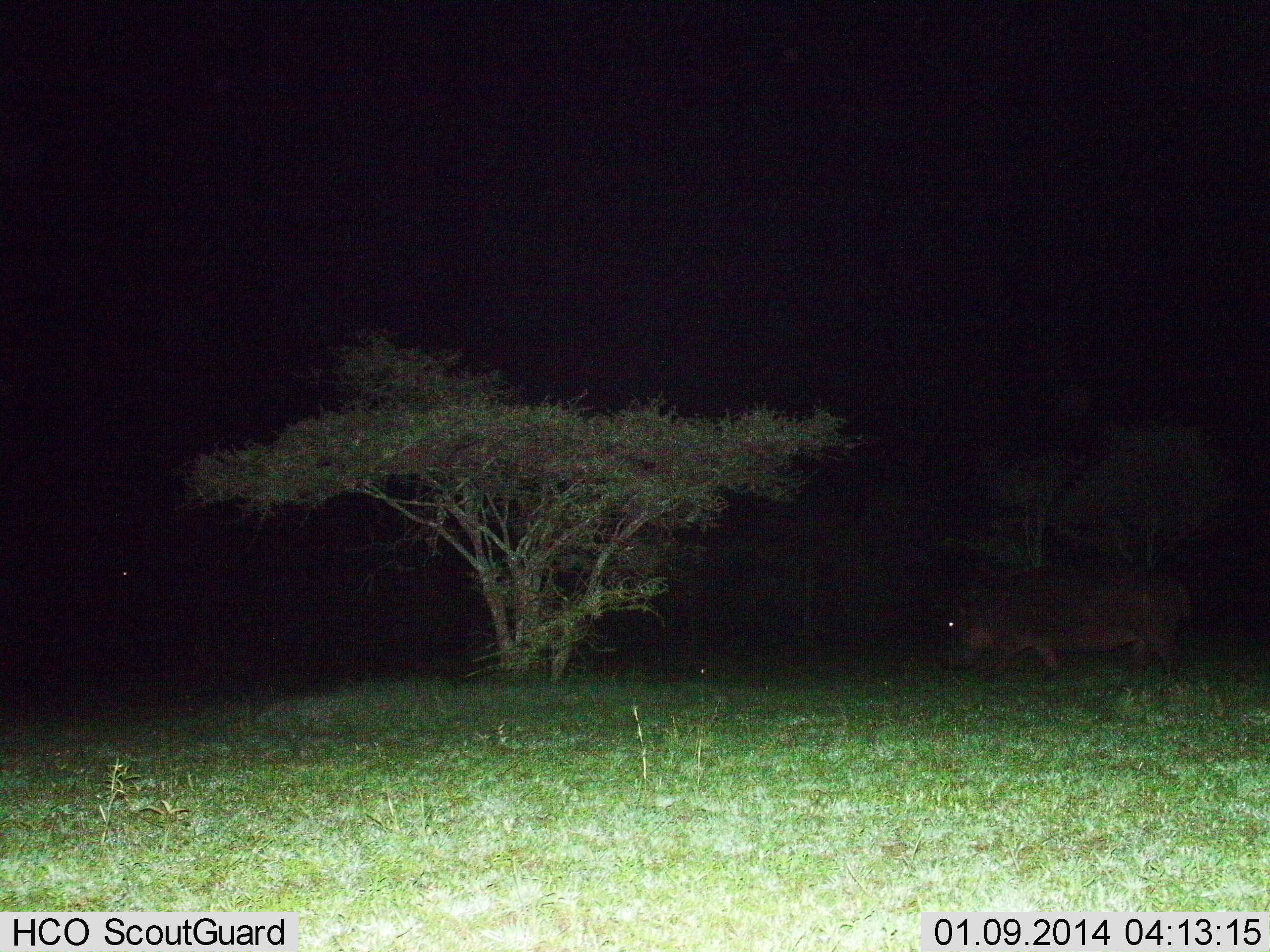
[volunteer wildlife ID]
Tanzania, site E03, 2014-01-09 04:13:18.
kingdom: Animalia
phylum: Chordata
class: Mammalia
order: Artiodactyla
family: Hippopotamidae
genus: Hippopotamus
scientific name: Hippopotamus amphibius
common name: hippopotamus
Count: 1.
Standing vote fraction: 10%.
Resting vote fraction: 0%.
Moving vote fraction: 90%.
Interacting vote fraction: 0%.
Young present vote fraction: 0%.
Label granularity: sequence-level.